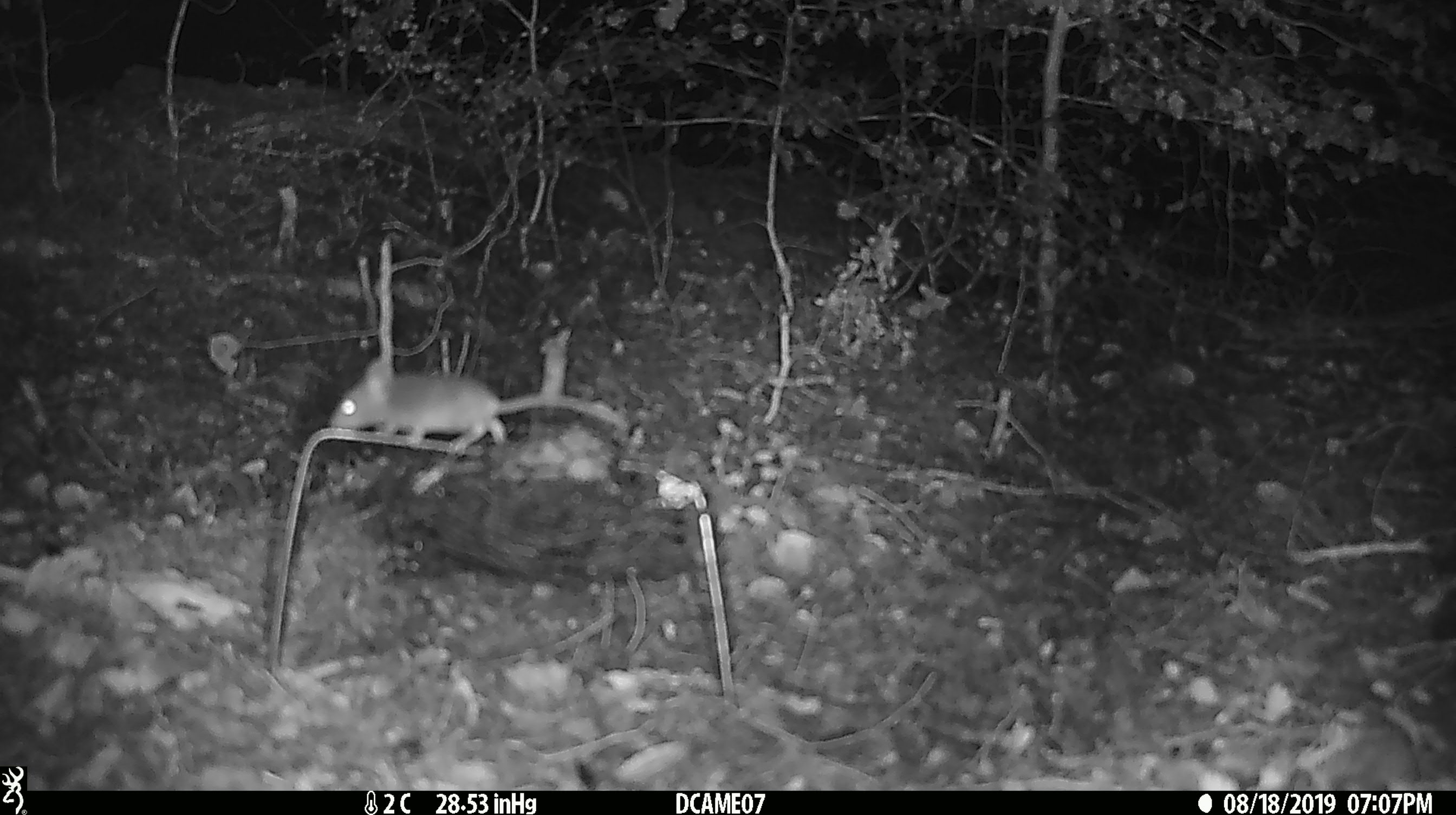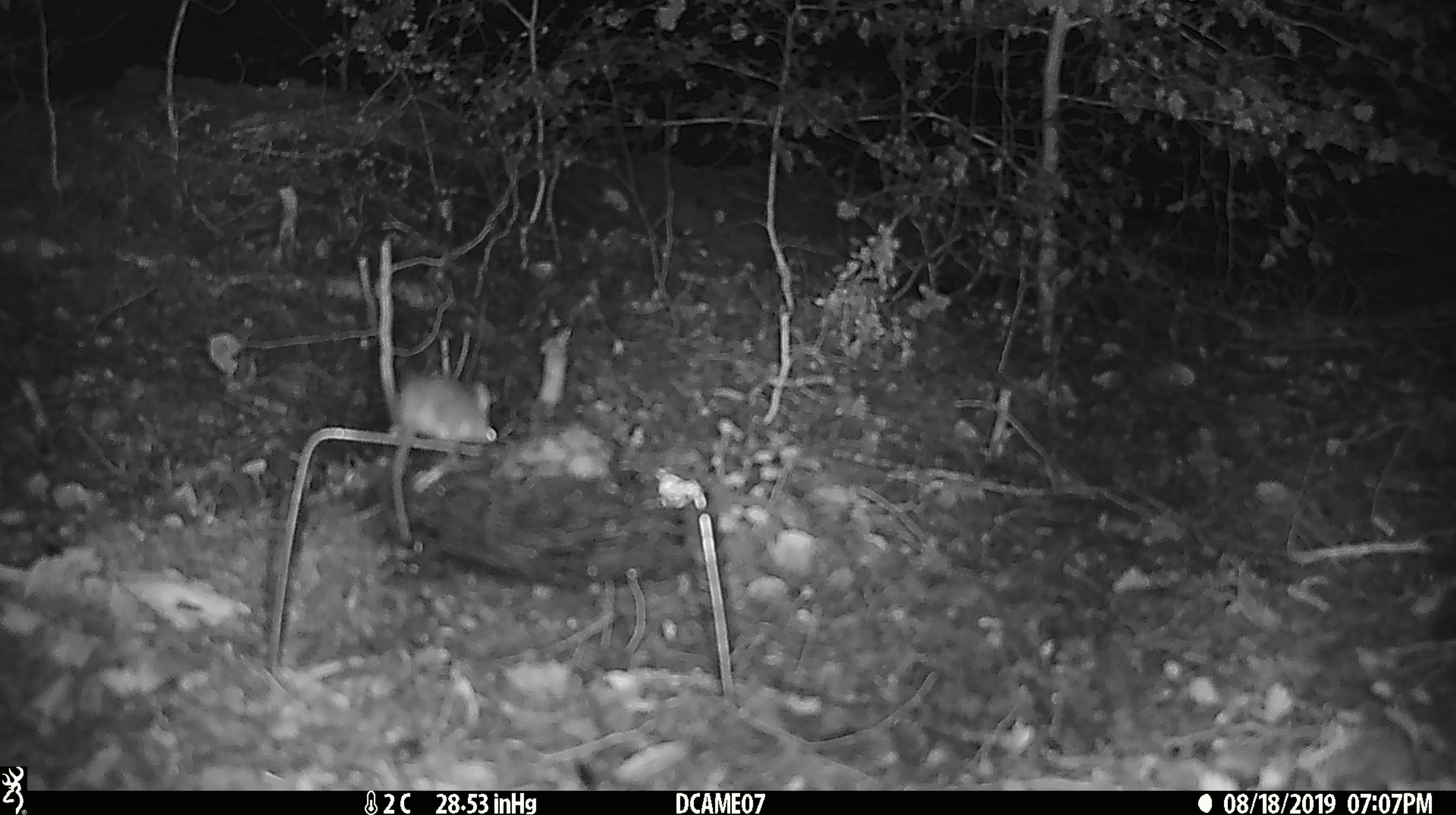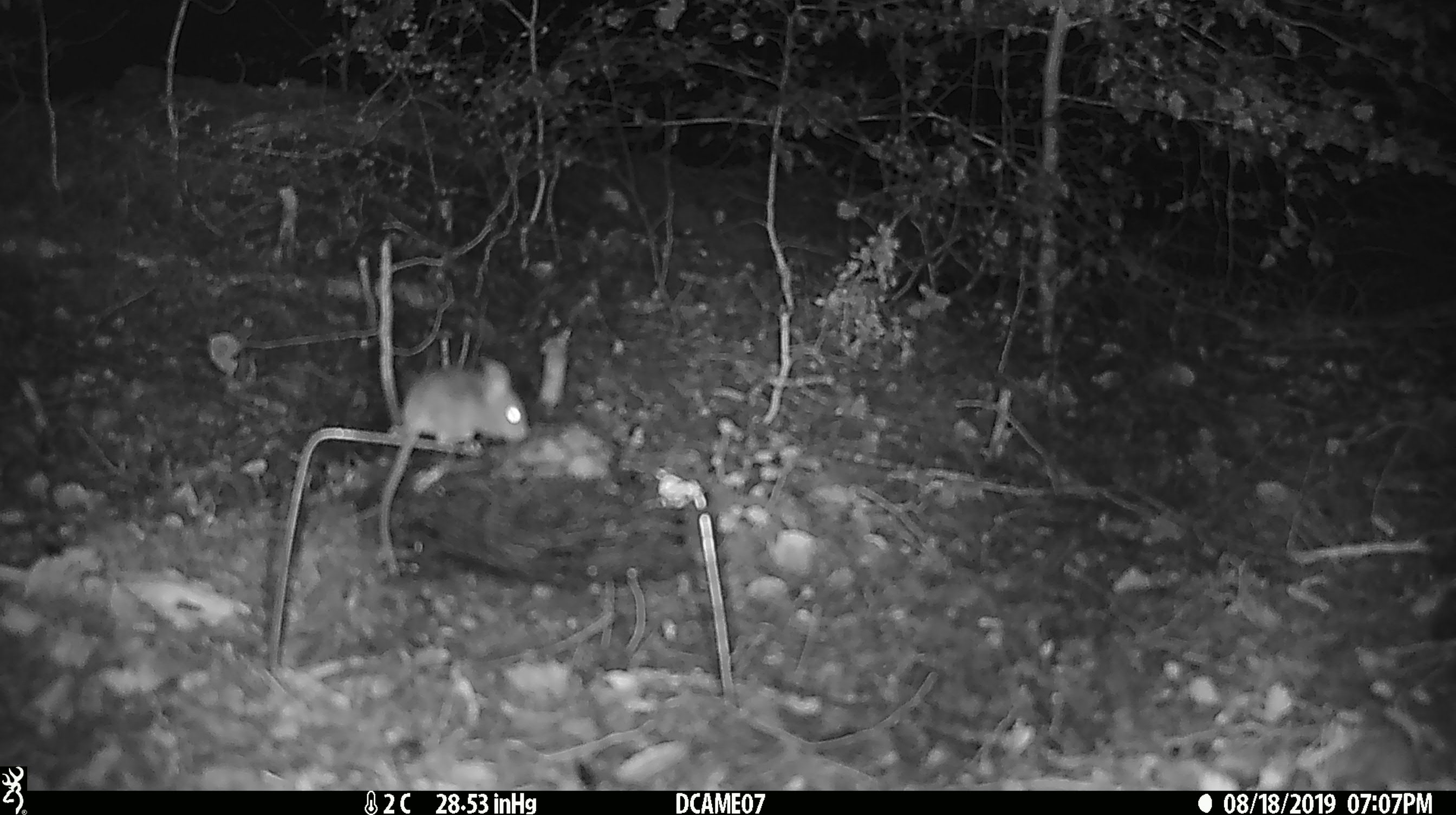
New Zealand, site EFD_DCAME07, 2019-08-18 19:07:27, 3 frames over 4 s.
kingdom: Animalia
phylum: Chordata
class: Mammalia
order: Rodentia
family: Muridae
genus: Mus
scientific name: Mus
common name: mouse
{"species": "mouse (Mus)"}